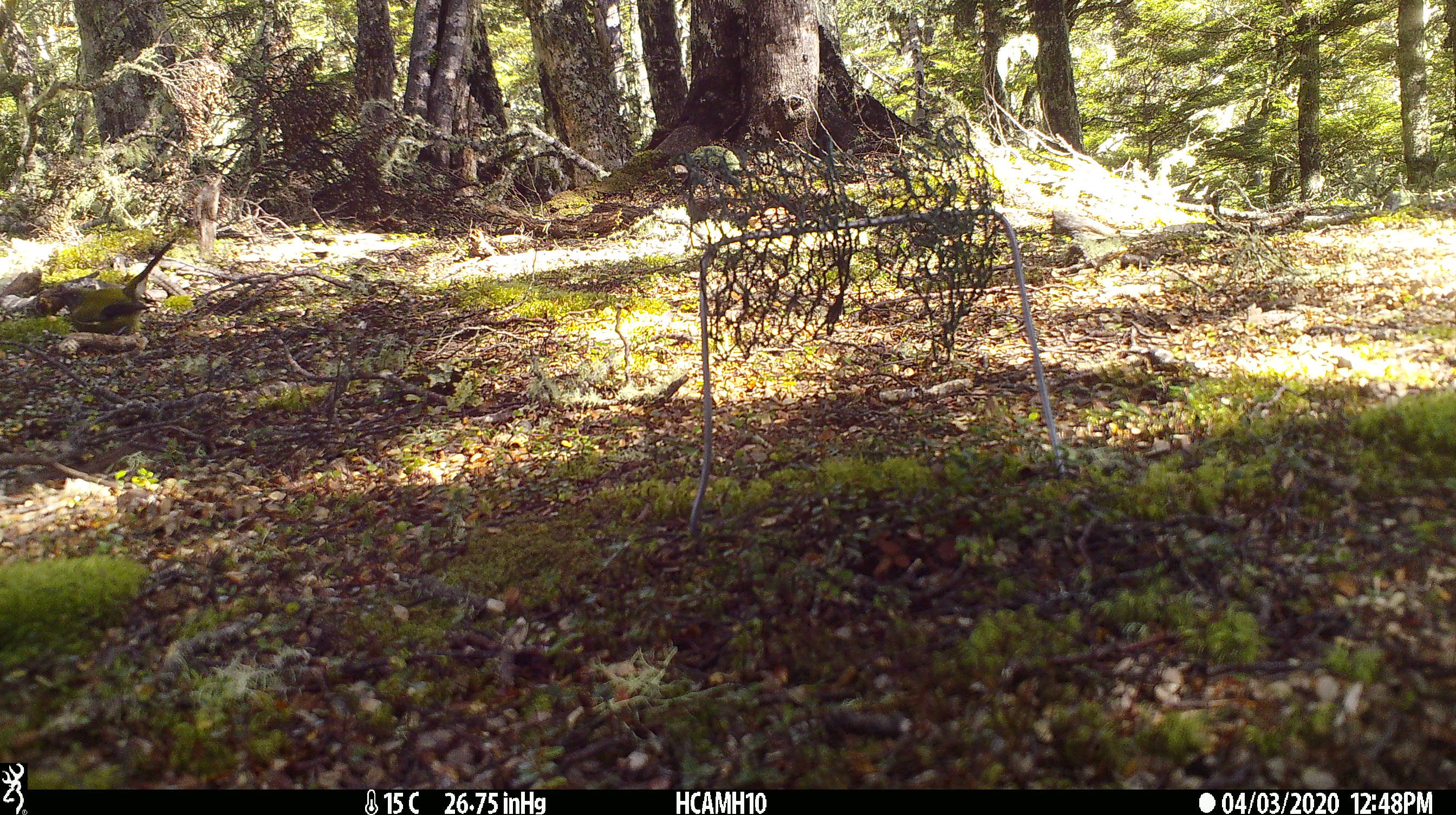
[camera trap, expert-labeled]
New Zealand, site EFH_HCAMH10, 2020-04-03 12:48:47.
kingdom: Animalia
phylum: Chordata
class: Aves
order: Passeriformes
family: Meliphagidae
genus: Anthornis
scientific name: Anthornis melanura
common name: new zealand bellbird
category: bellbird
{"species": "bellbird (new zealand bellbird) (Anthornis melanura)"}